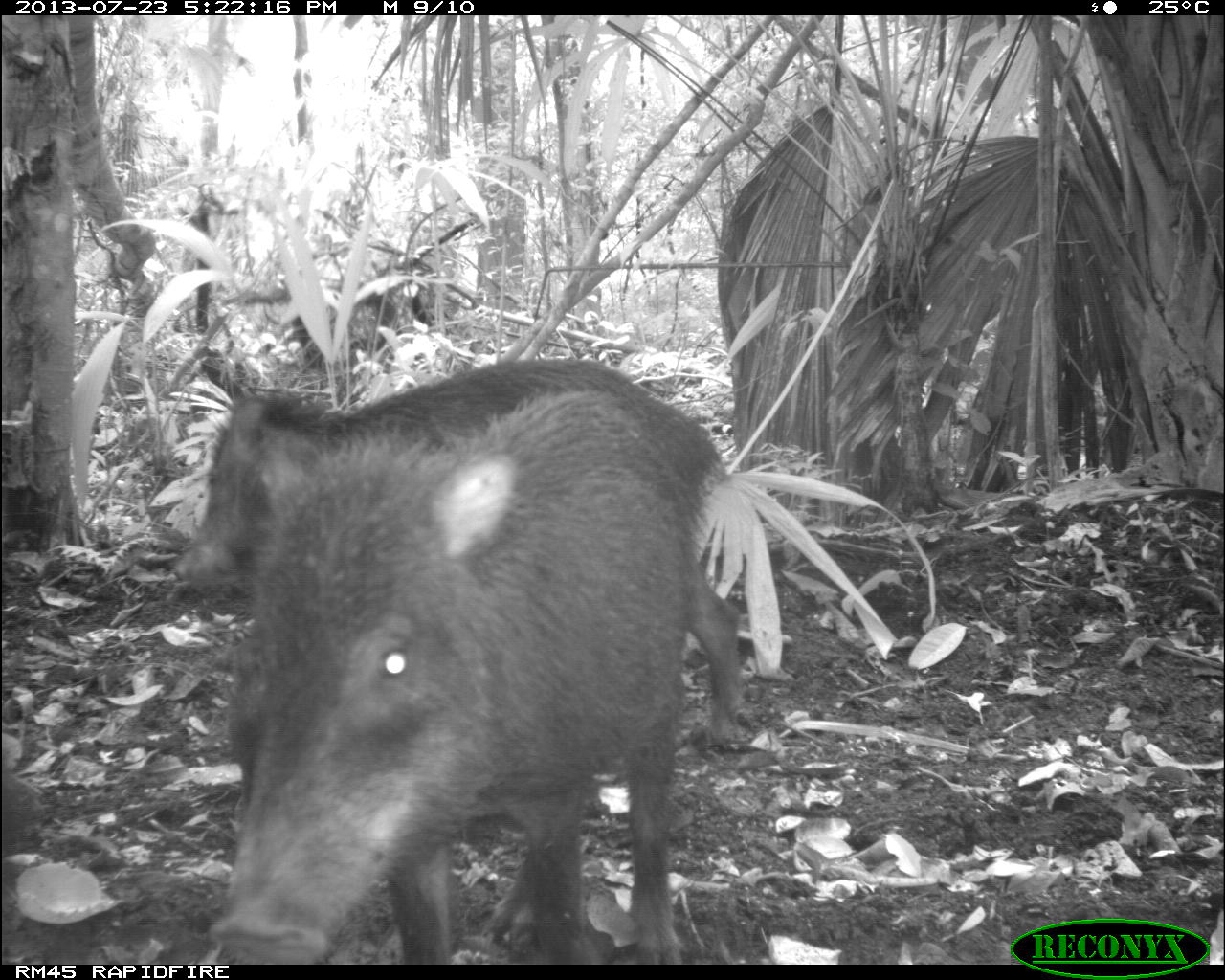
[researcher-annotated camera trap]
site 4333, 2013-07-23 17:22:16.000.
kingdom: Animalia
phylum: Chordata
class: Mammalia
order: Artiodactyla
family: Tayassuidae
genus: Tayassu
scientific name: Tayassu pecari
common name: white-lipped peccary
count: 4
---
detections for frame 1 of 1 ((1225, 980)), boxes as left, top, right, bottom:
tayassu pecari: 201, 378, 724, 959; 165, 352, 752, 752